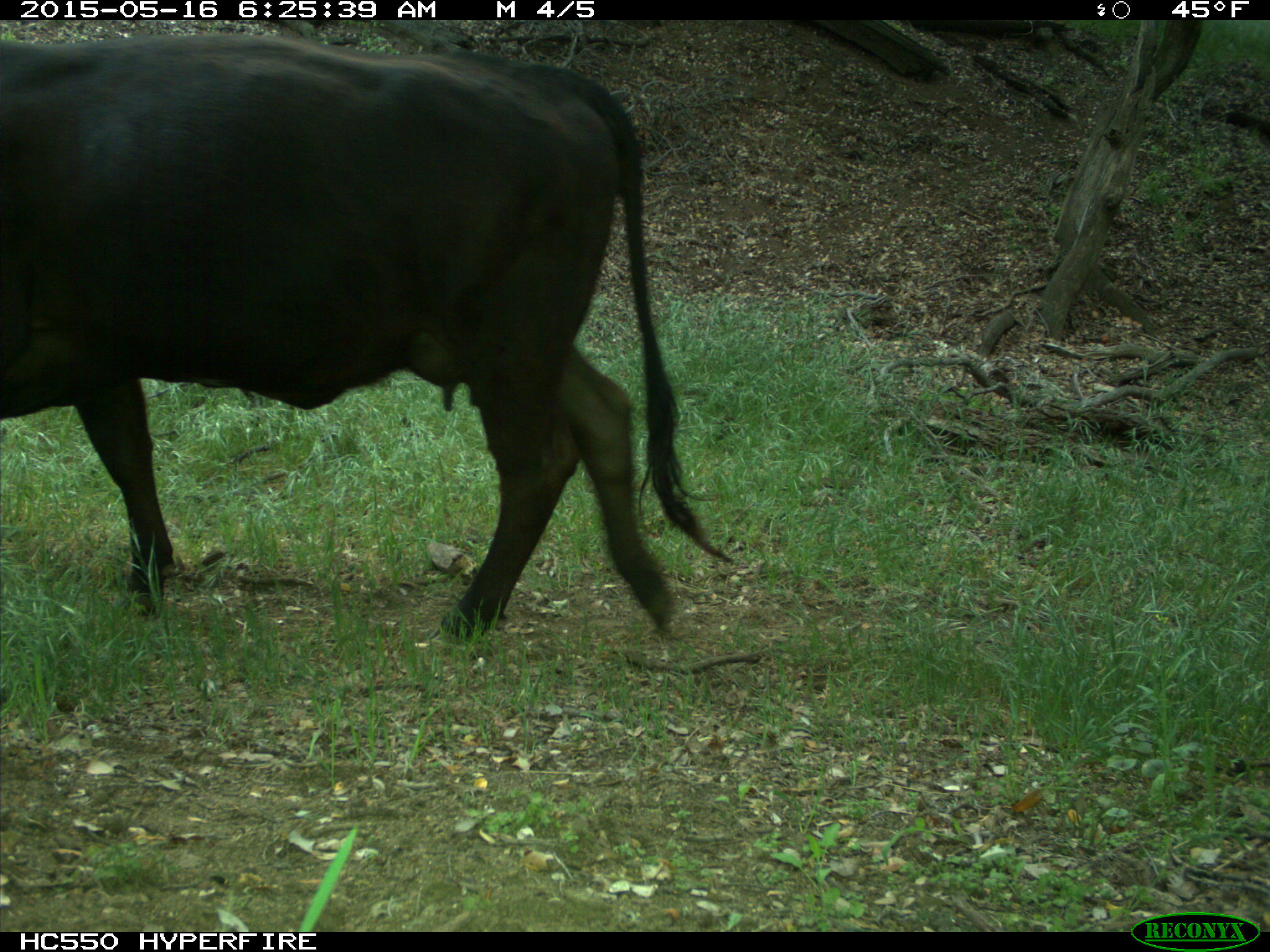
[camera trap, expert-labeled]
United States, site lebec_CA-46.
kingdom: Animalia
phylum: Chordata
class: Mammalia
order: Artiodactyla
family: Bovidae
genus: Bos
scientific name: Bos taurus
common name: domestic cow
Bos taurus (domestic cow).